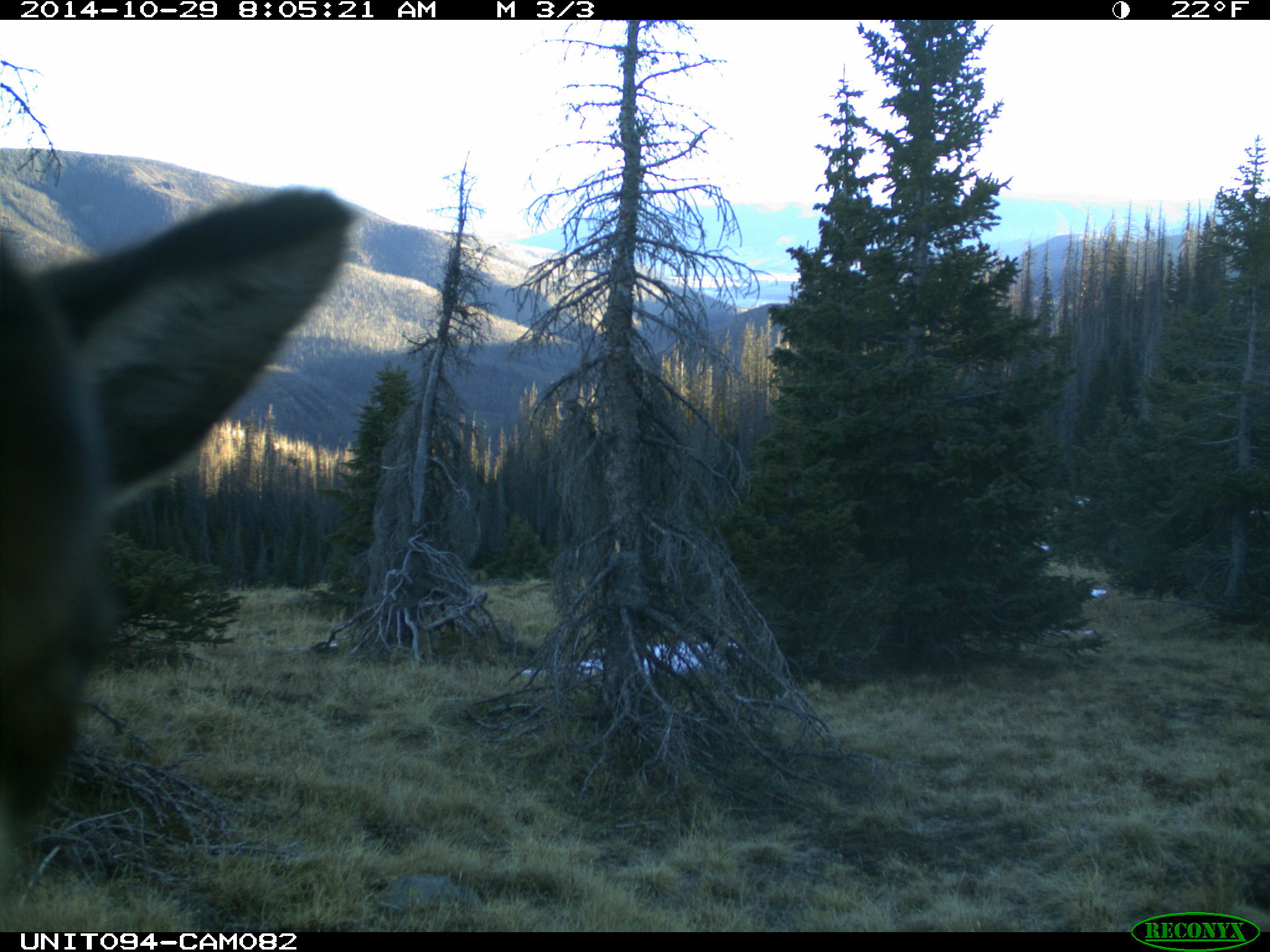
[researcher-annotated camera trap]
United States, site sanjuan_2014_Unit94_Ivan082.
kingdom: Animalia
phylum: Chordata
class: Mammalia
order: Artiodactyla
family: Cervidae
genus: Cervus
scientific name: Cervus elaphus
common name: red deer